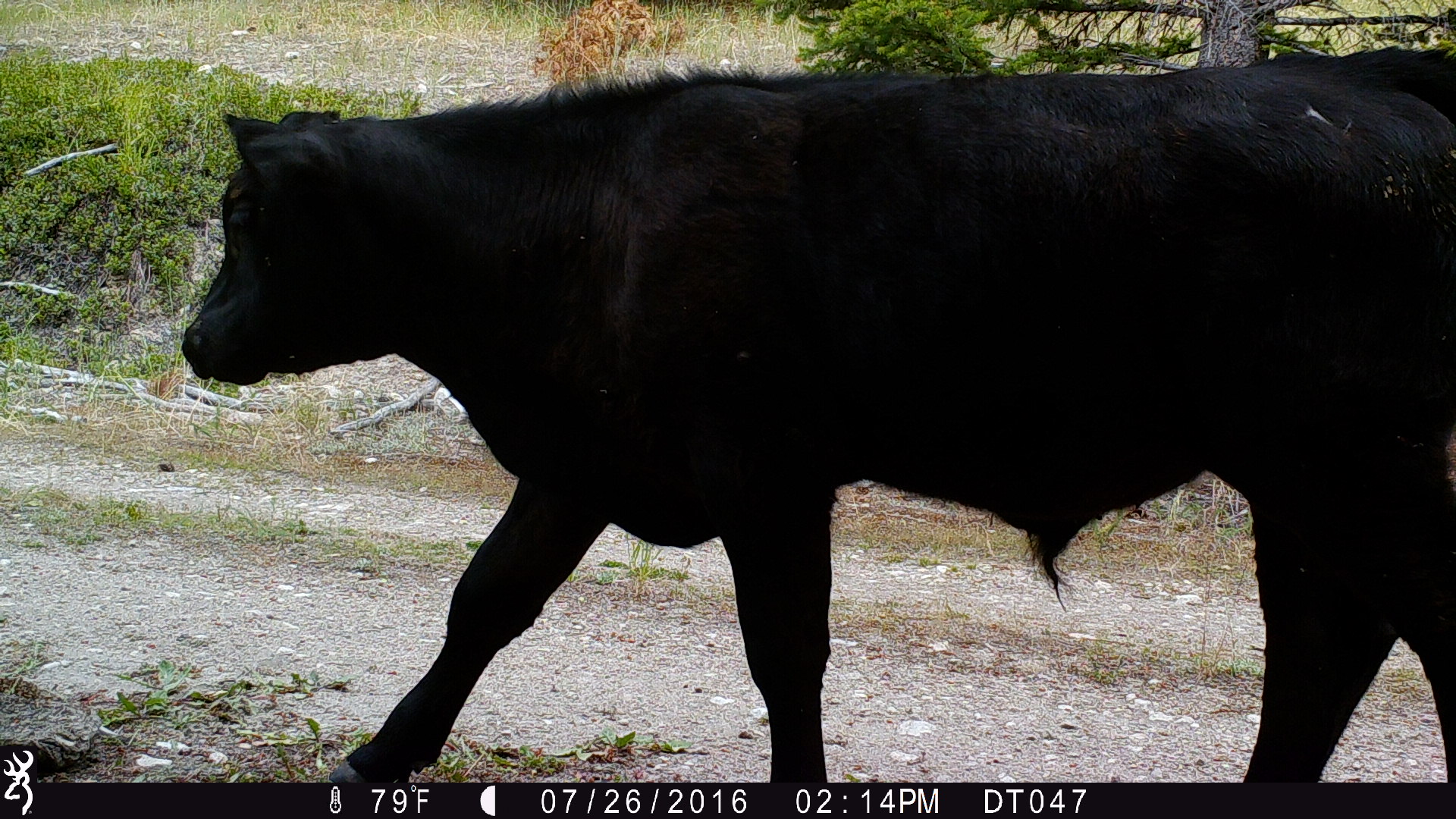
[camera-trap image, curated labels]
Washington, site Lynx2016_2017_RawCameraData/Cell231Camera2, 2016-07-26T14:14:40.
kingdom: Animalia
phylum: Chordata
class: Mammalia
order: Artiodactyla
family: Bovidae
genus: Bos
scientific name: Bos taurus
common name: domestic cattle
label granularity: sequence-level